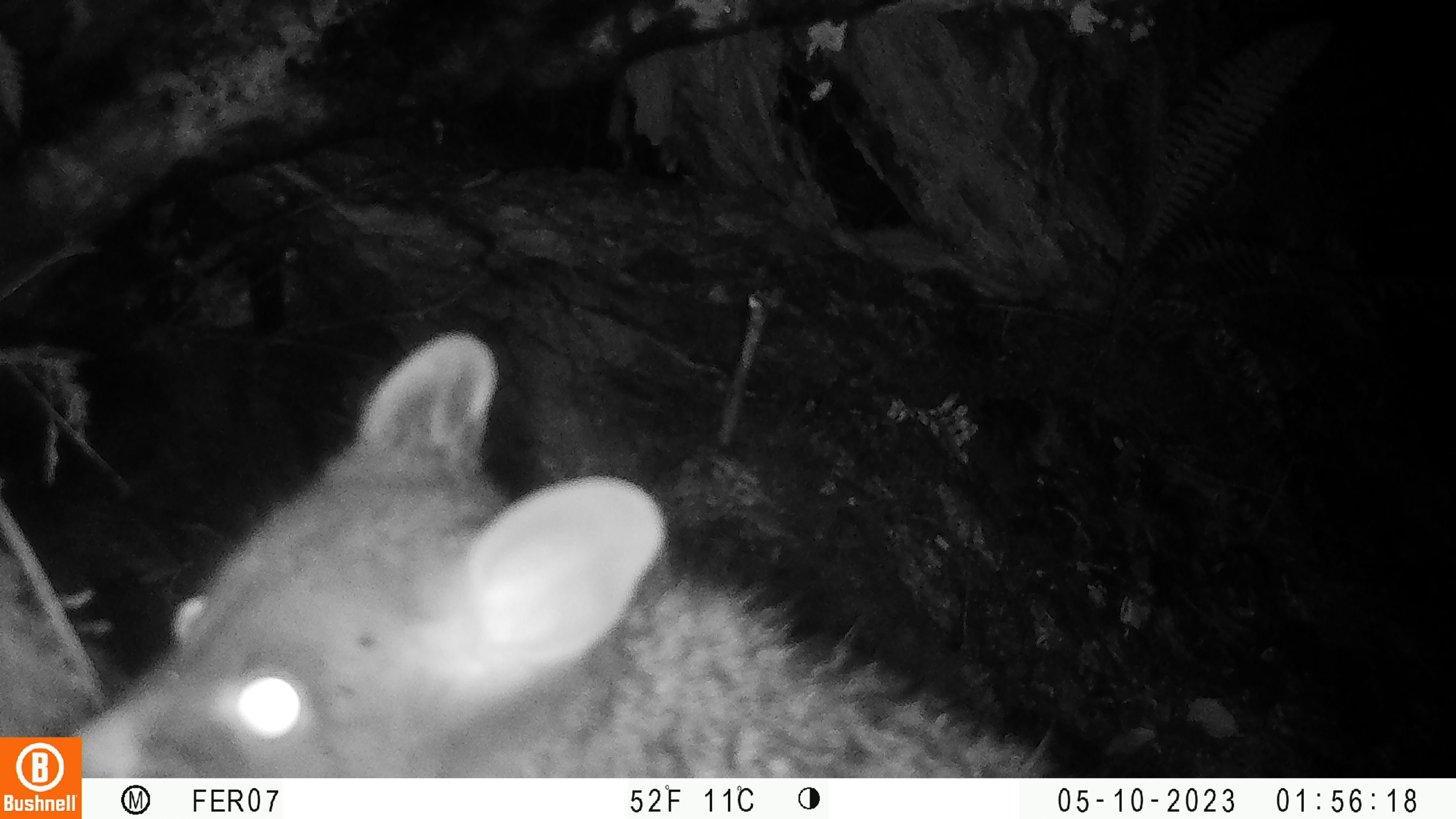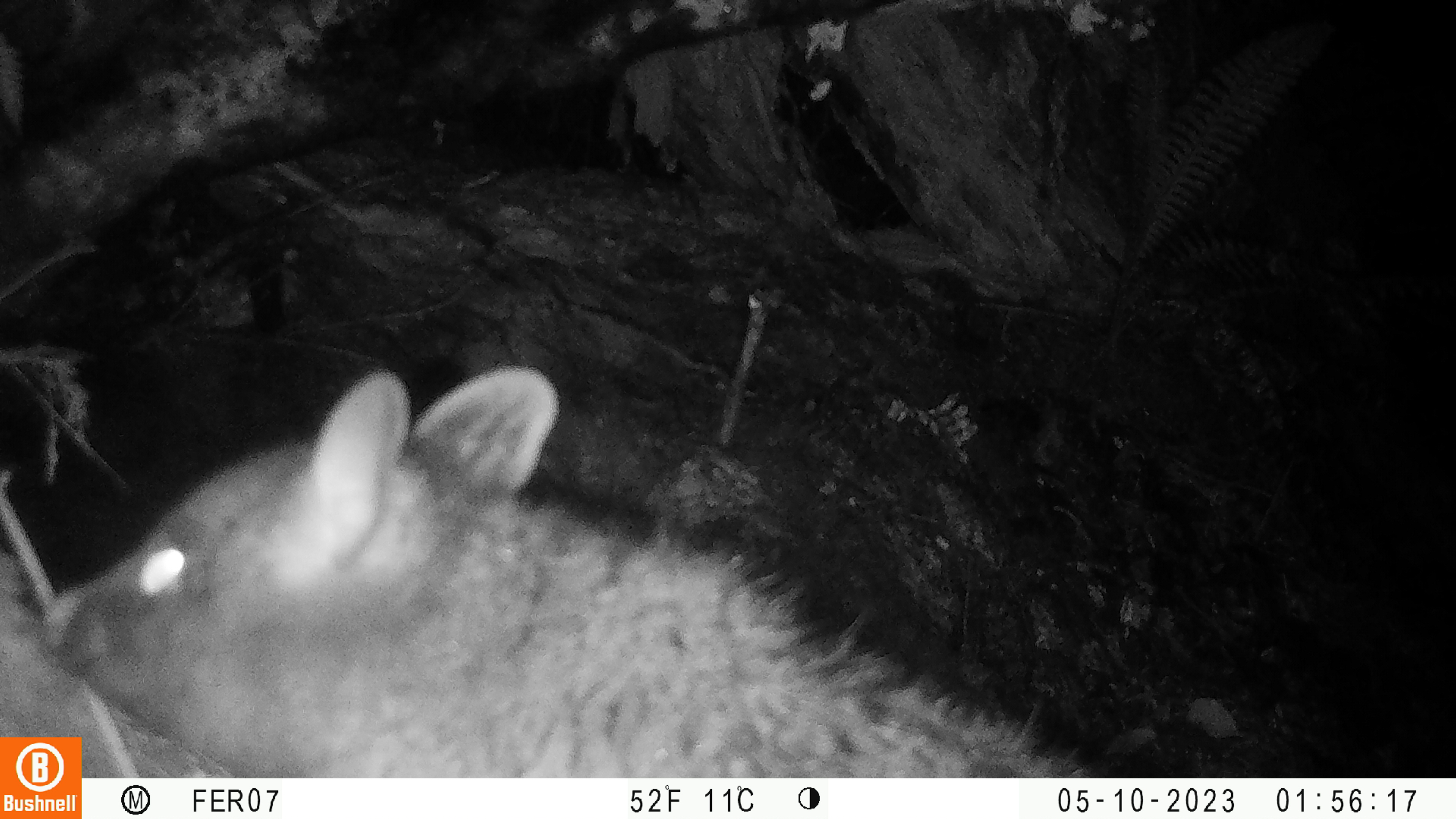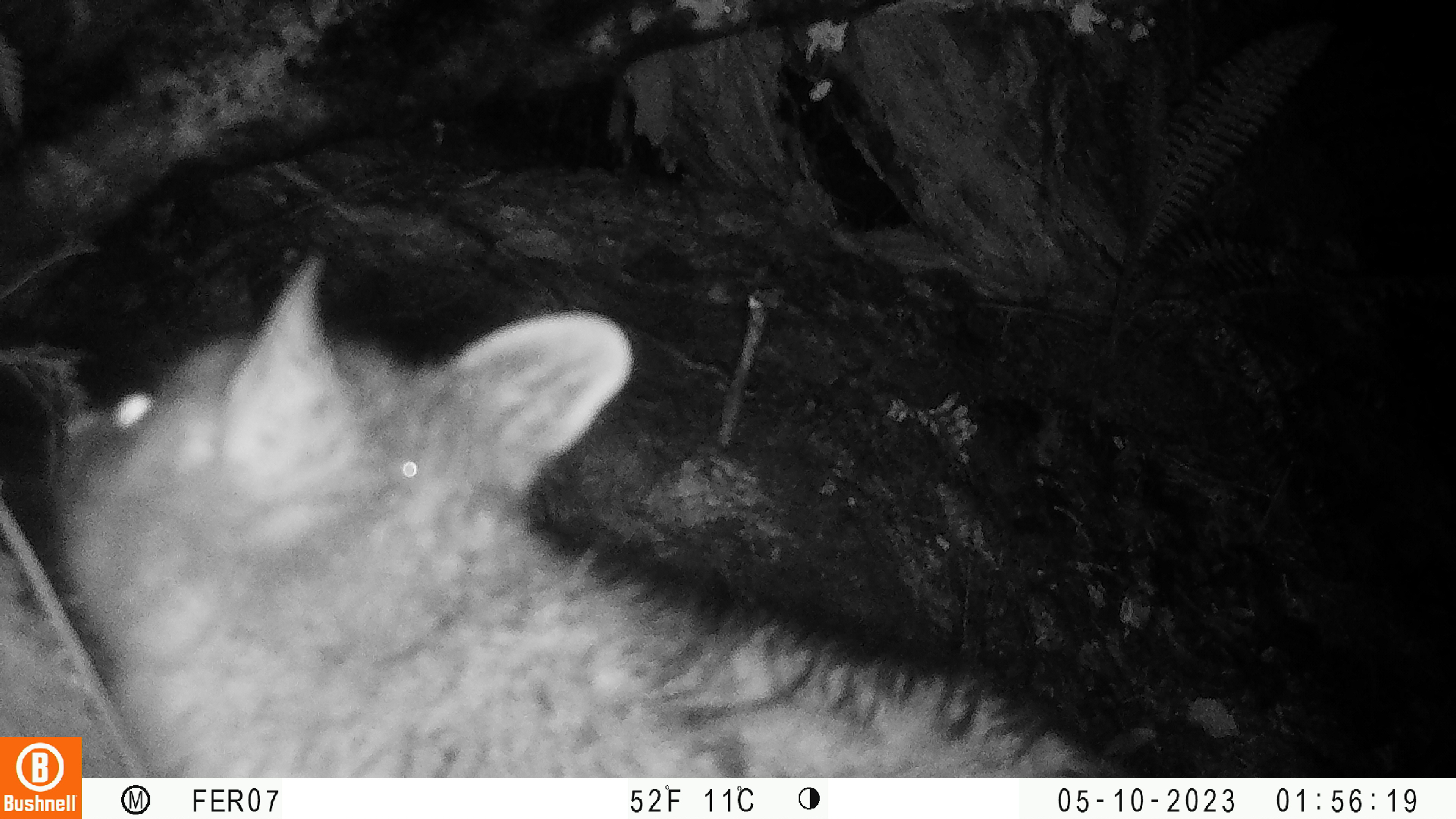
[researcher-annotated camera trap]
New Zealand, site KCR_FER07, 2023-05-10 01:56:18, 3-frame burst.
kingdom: Animalia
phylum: Chordata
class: Mammalia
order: Diprotodontia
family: Phalangeridae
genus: Trichosurus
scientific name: Trichosurus vulpecula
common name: common brushtail possum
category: possum